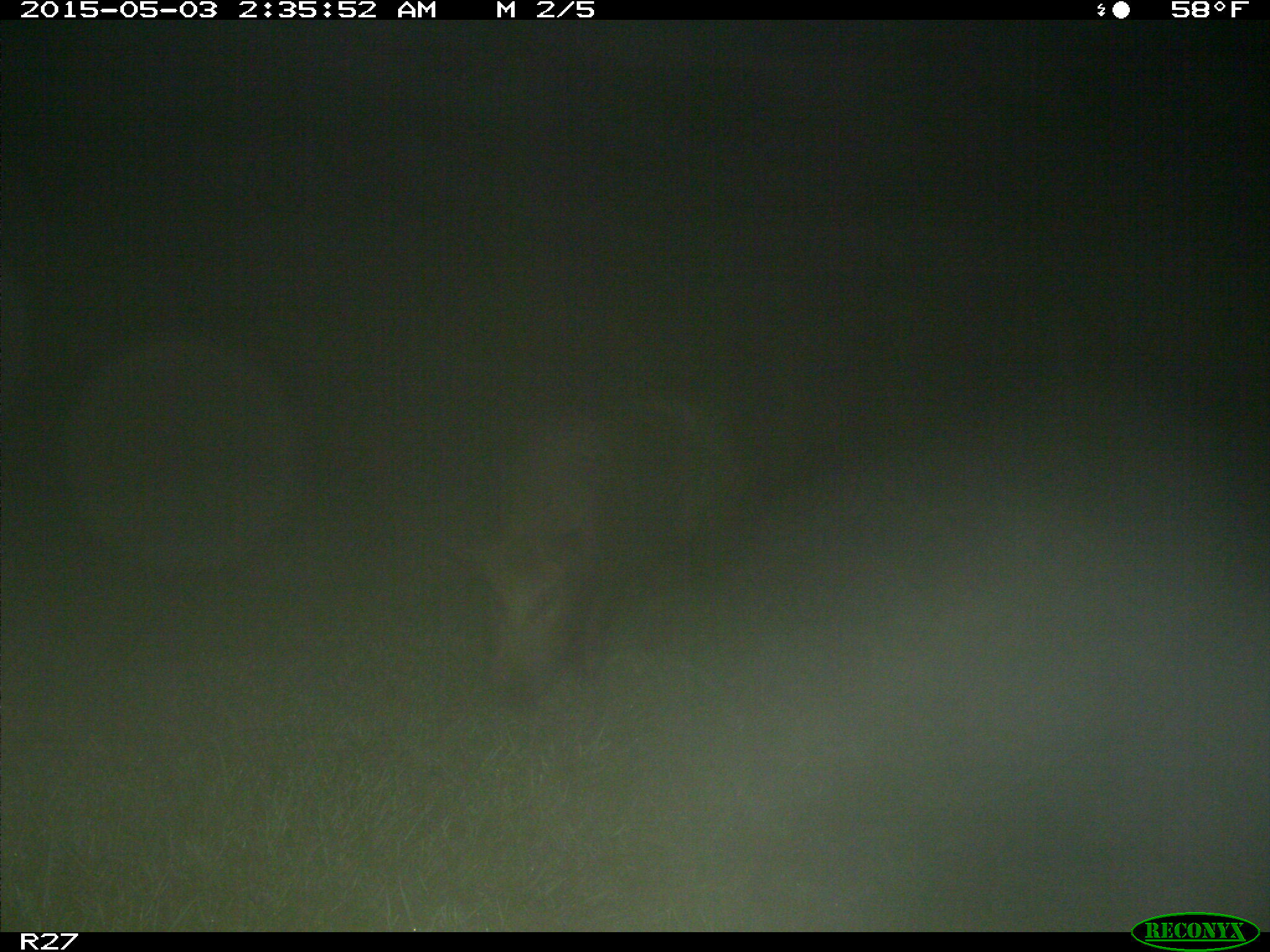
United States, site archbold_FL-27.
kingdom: Animalia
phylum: Chordata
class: Mammalia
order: Artiodactyla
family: Suidae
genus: Sus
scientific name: Sus scrofa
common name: wild boar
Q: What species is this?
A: Sus scrofa (wild boar).